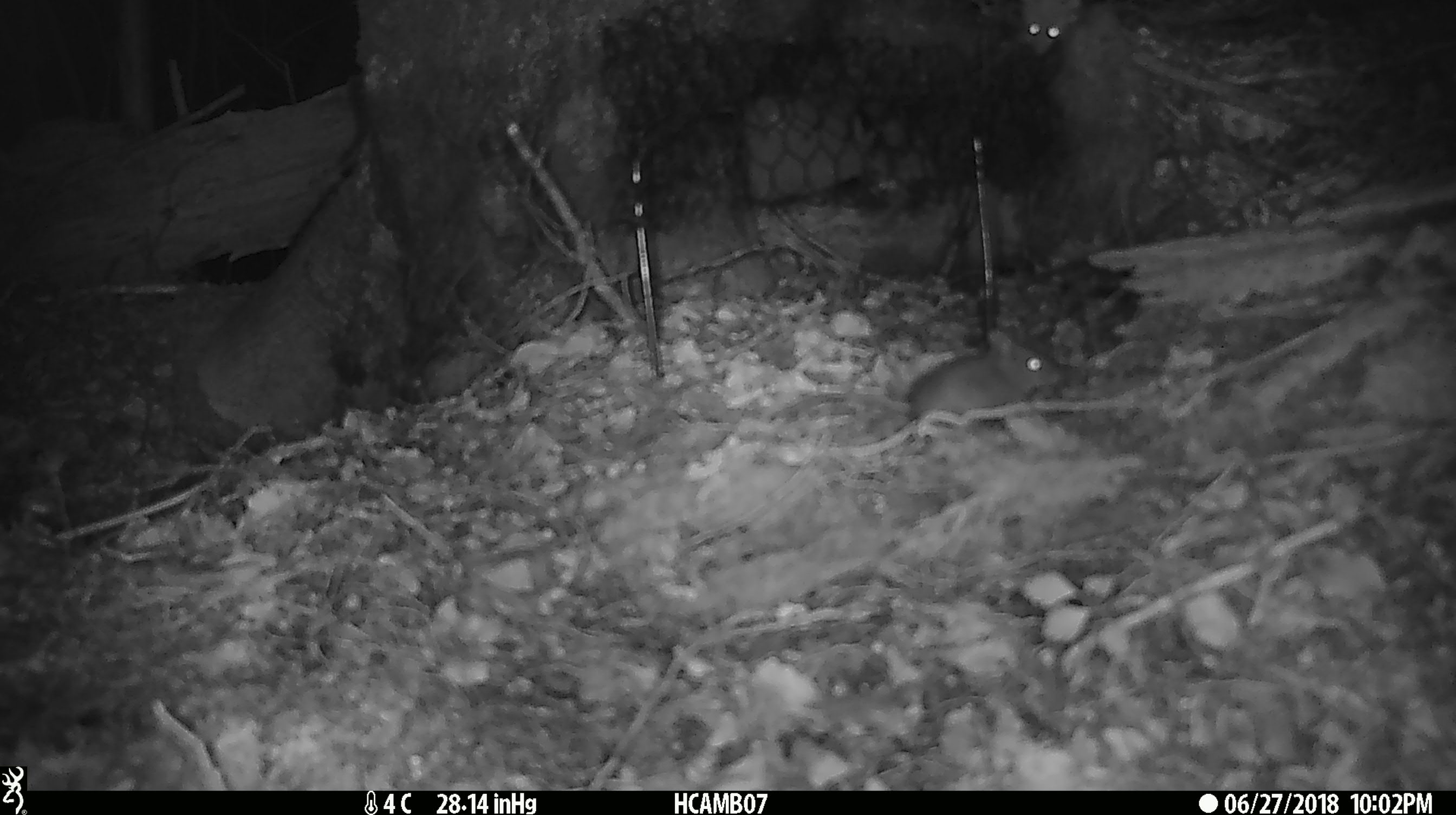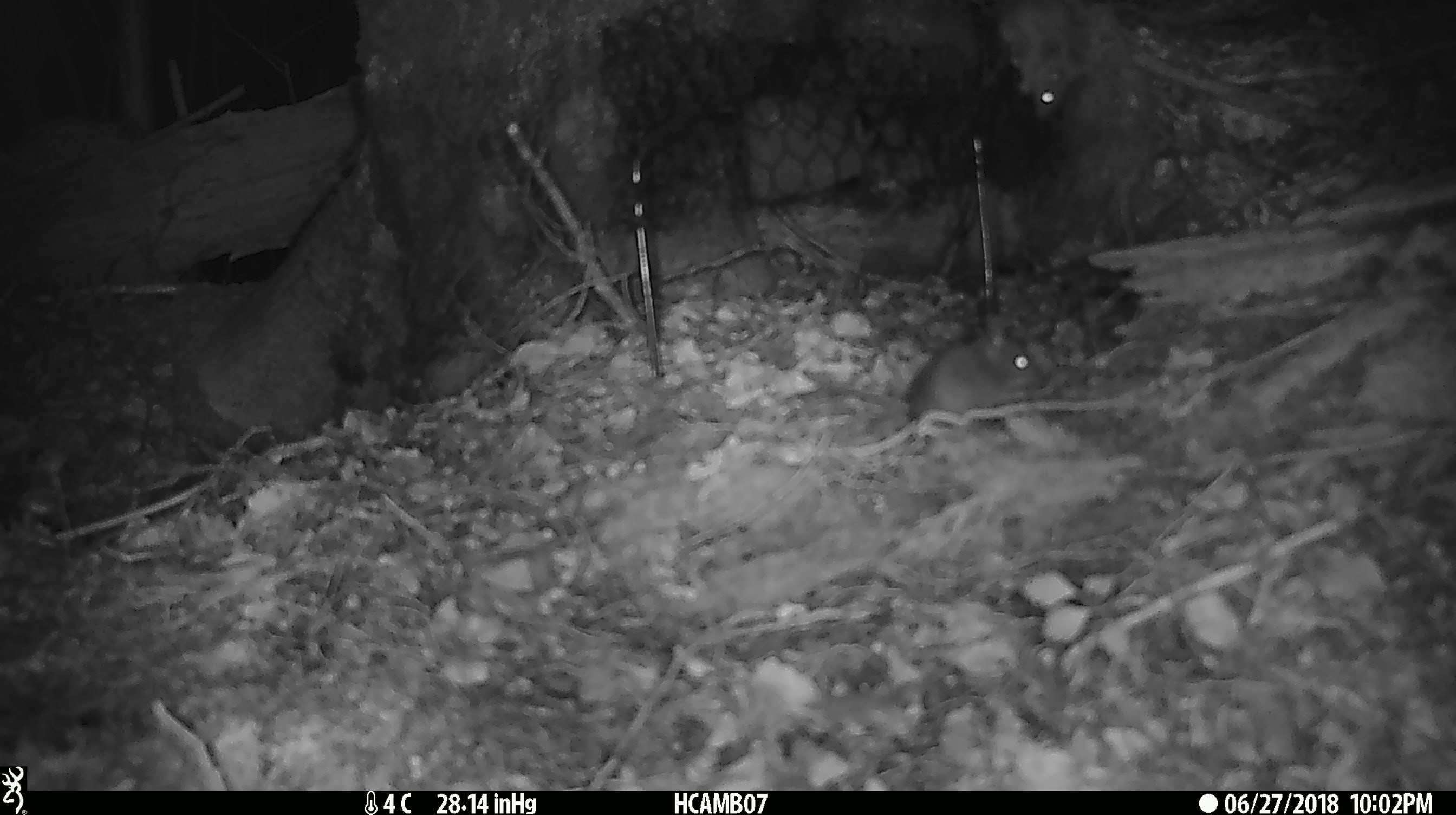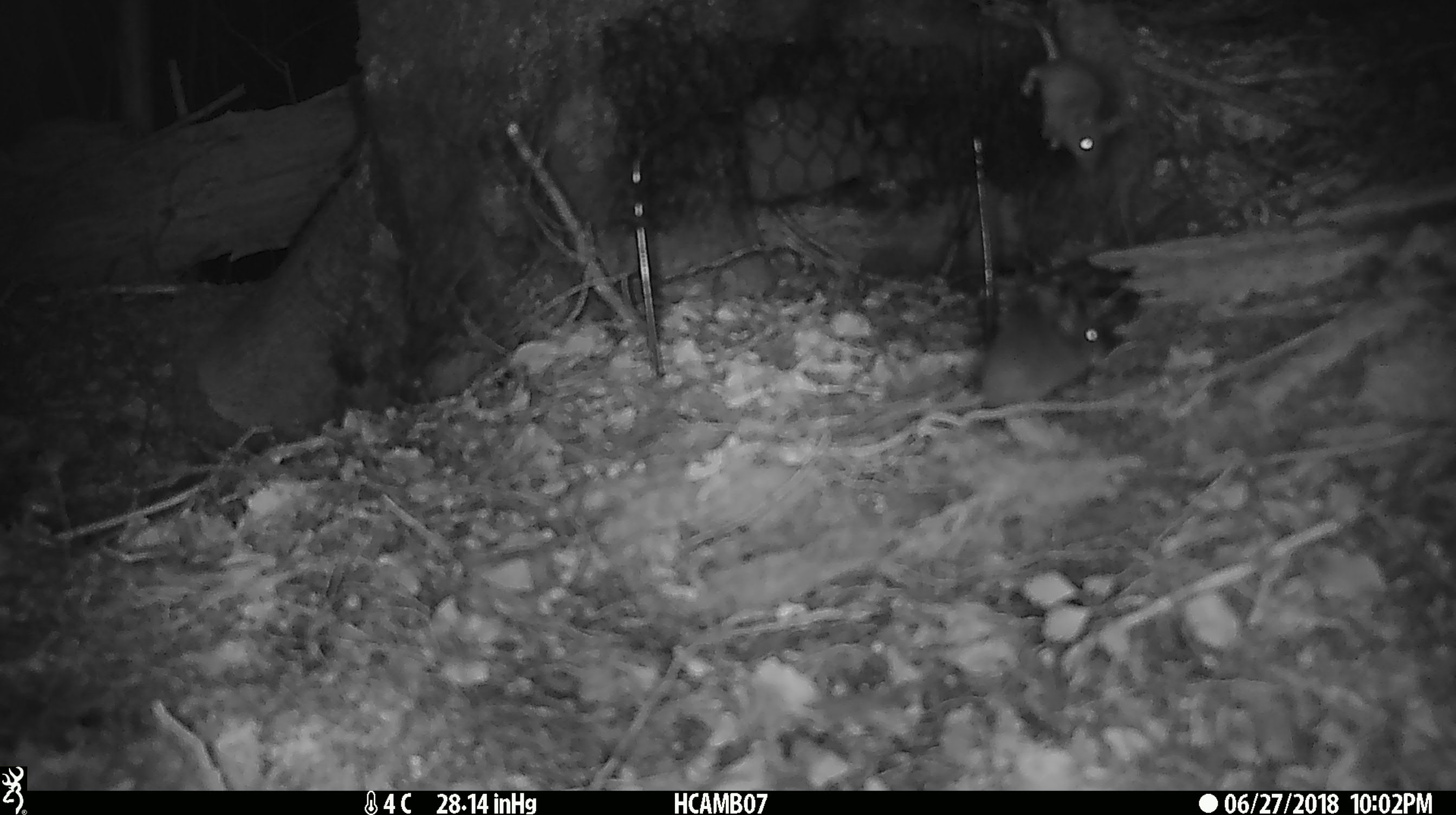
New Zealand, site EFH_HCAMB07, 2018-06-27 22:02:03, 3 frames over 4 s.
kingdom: Animalia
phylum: Chordata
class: Mammalia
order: Rodentia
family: Muridae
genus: Mus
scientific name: Mus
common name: mouse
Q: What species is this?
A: Mouse (Mus).